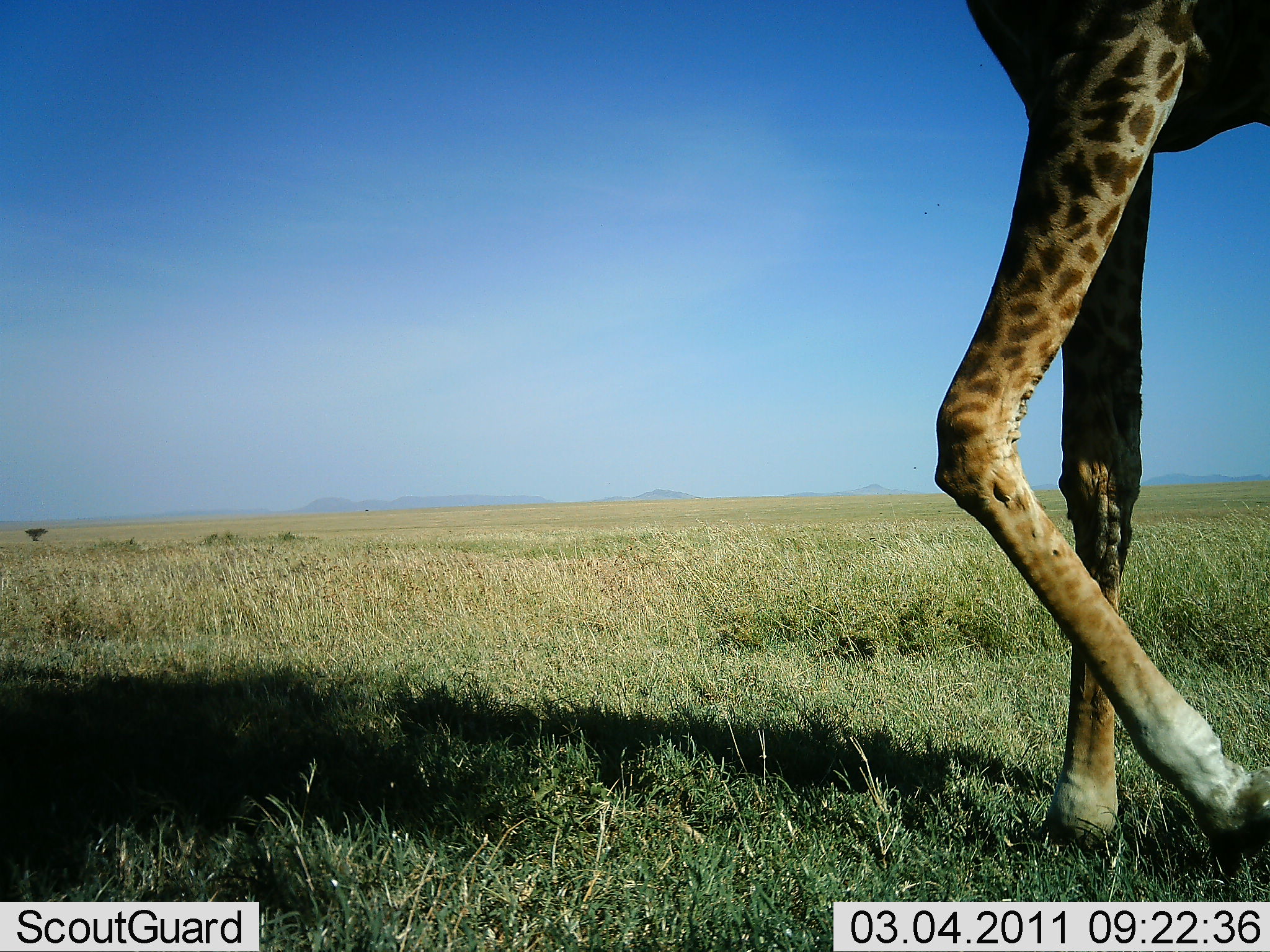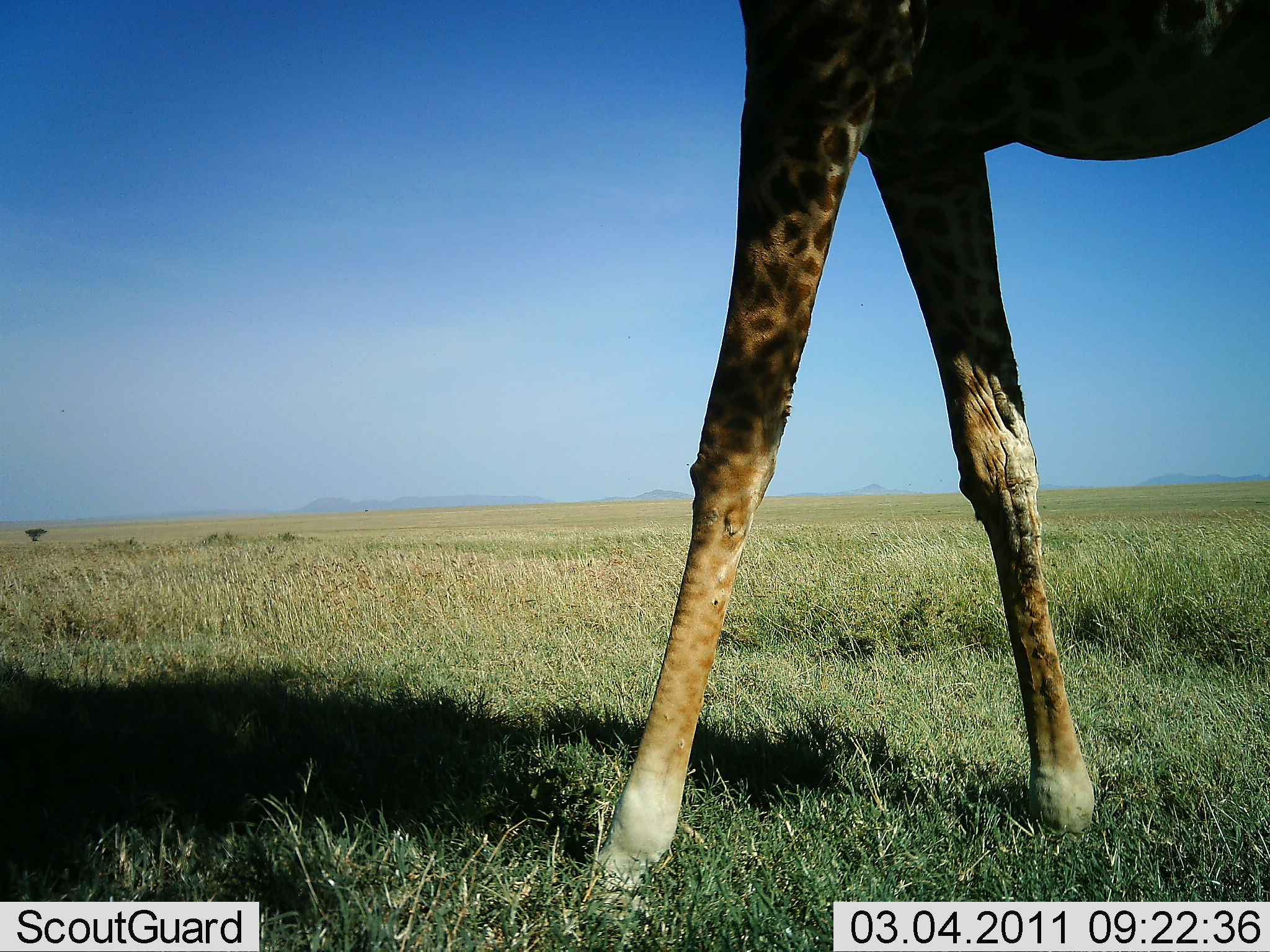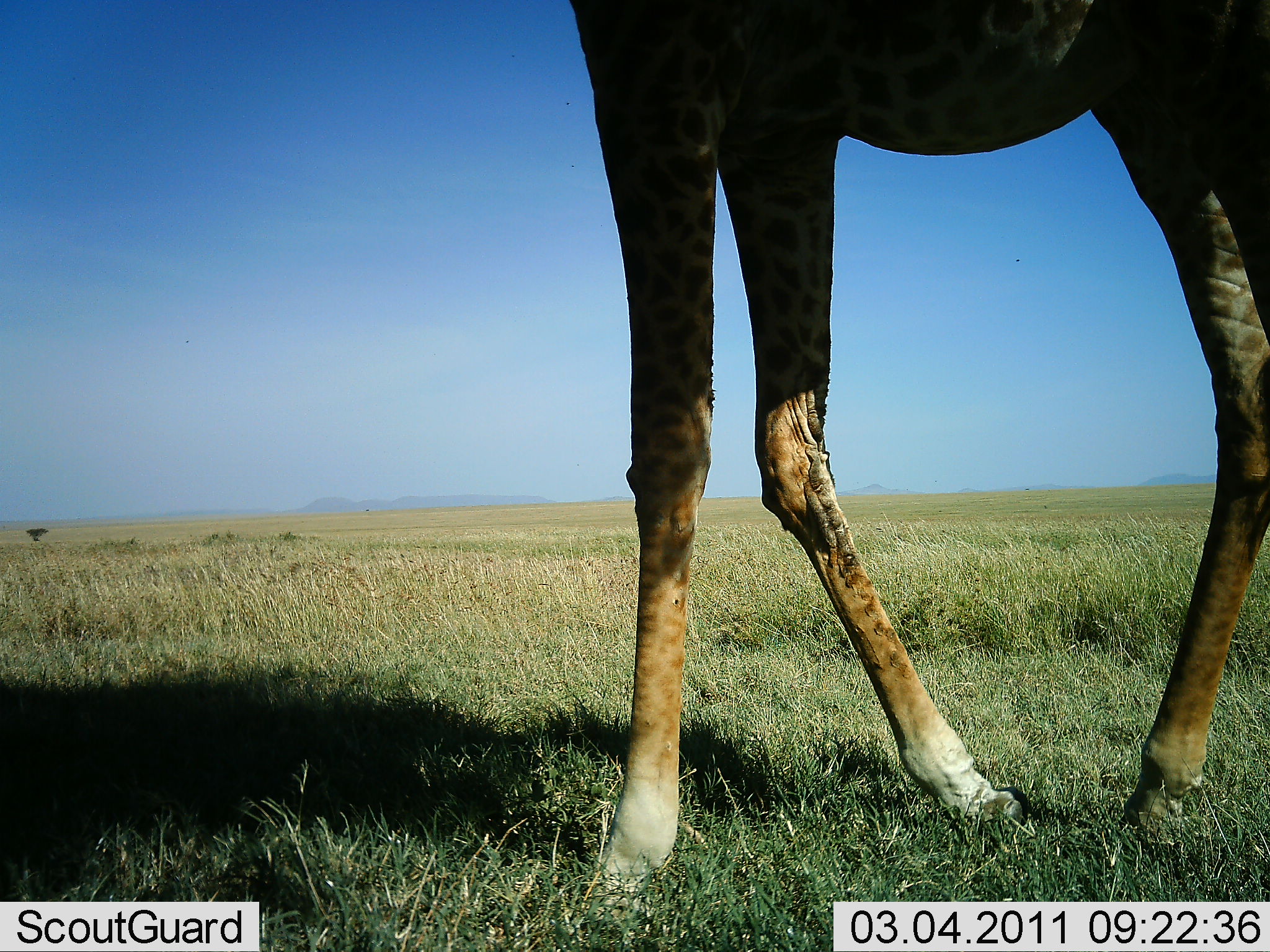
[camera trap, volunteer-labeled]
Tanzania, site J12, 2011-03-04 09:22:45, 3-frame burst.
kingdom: Animalia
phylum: Chordata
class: Mammalia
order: Artiodactyla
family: Giraffidae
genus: Giraffa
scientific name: Giraffa camelopardalis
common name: giraffe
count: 1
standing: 14%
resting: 0%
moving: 86%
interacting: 0%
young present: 0%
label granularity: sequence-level